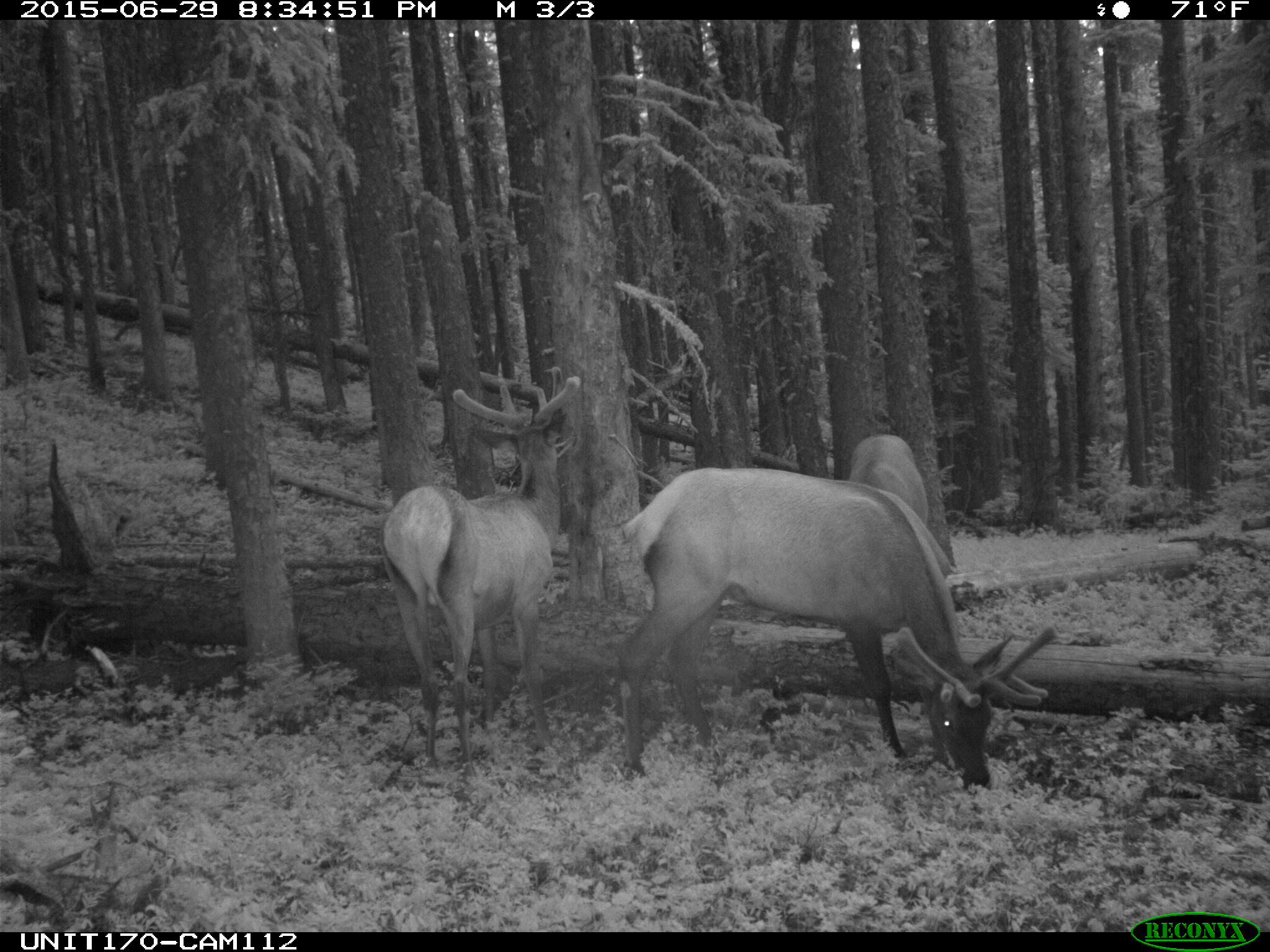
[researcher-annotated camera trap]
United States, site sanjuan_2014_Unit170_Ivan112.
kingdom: Animalia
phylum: Chordata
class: Mammalia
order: Artiodactyla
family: Cervidae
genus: Cervus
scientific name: Cervus elaphus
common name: red deer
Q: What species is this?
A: Cervus elaphus (red deer).